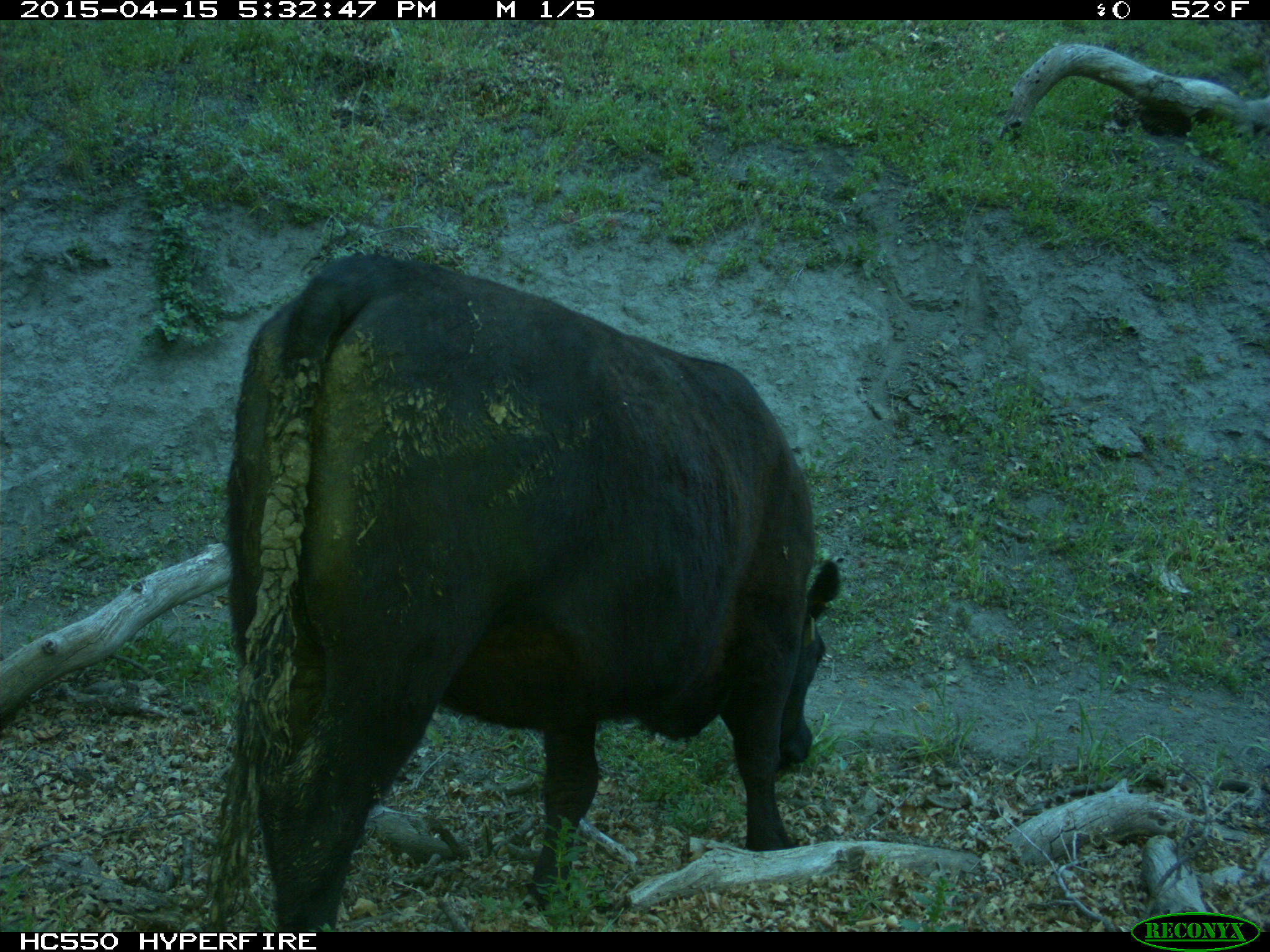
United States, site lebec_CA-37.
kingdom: Animalia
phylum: Chordata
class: Mammalia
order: Artiodactyla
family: Bovidae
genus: Bos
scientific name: Bos taurus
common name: domestic cow